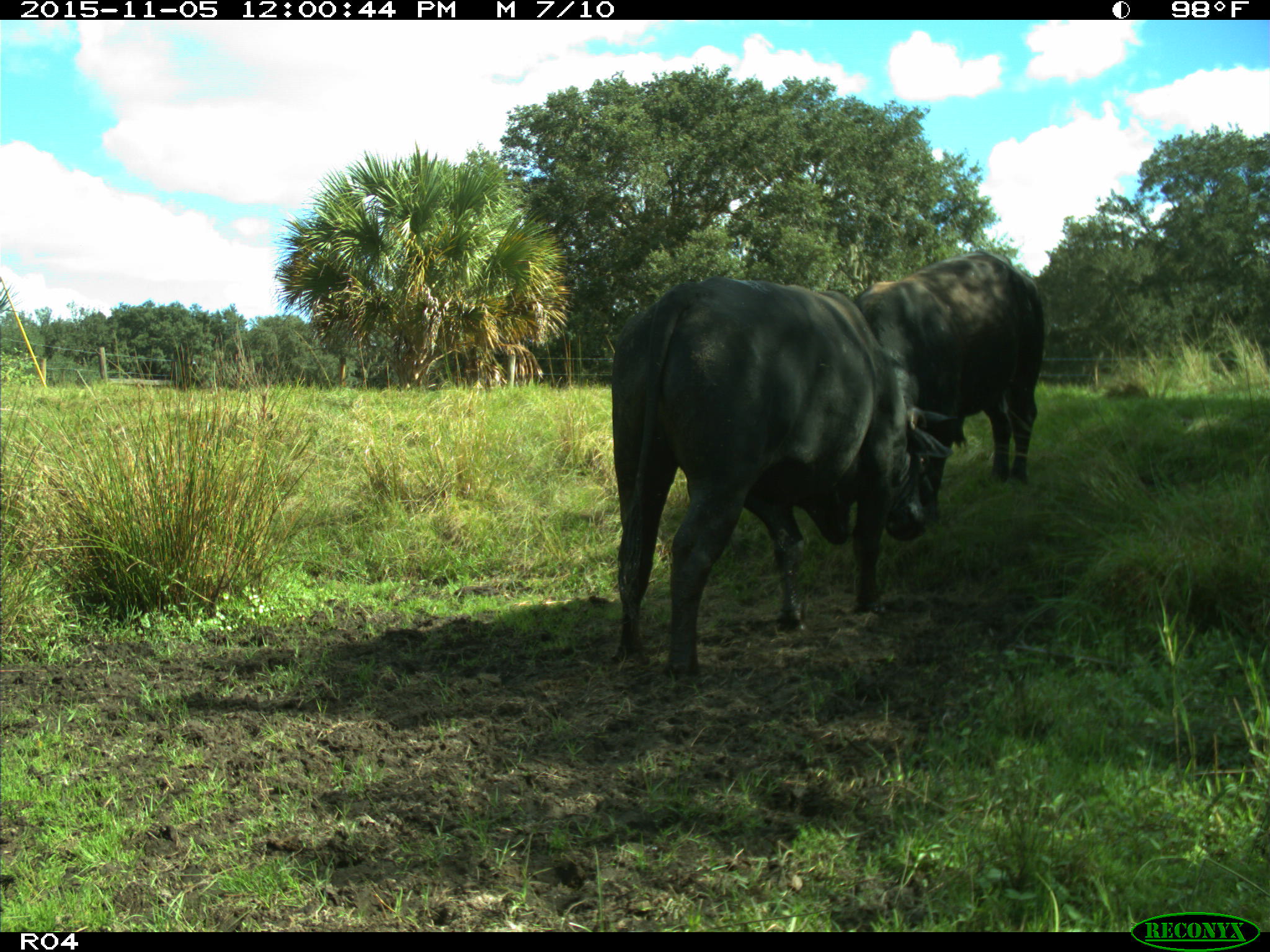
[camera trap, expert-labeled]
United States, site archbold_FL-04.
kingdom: Animalia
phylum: Chordata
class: Mammalia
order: Artiodactyla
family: Bovidae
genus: Bos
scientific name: Bos taurus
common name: domestic cow